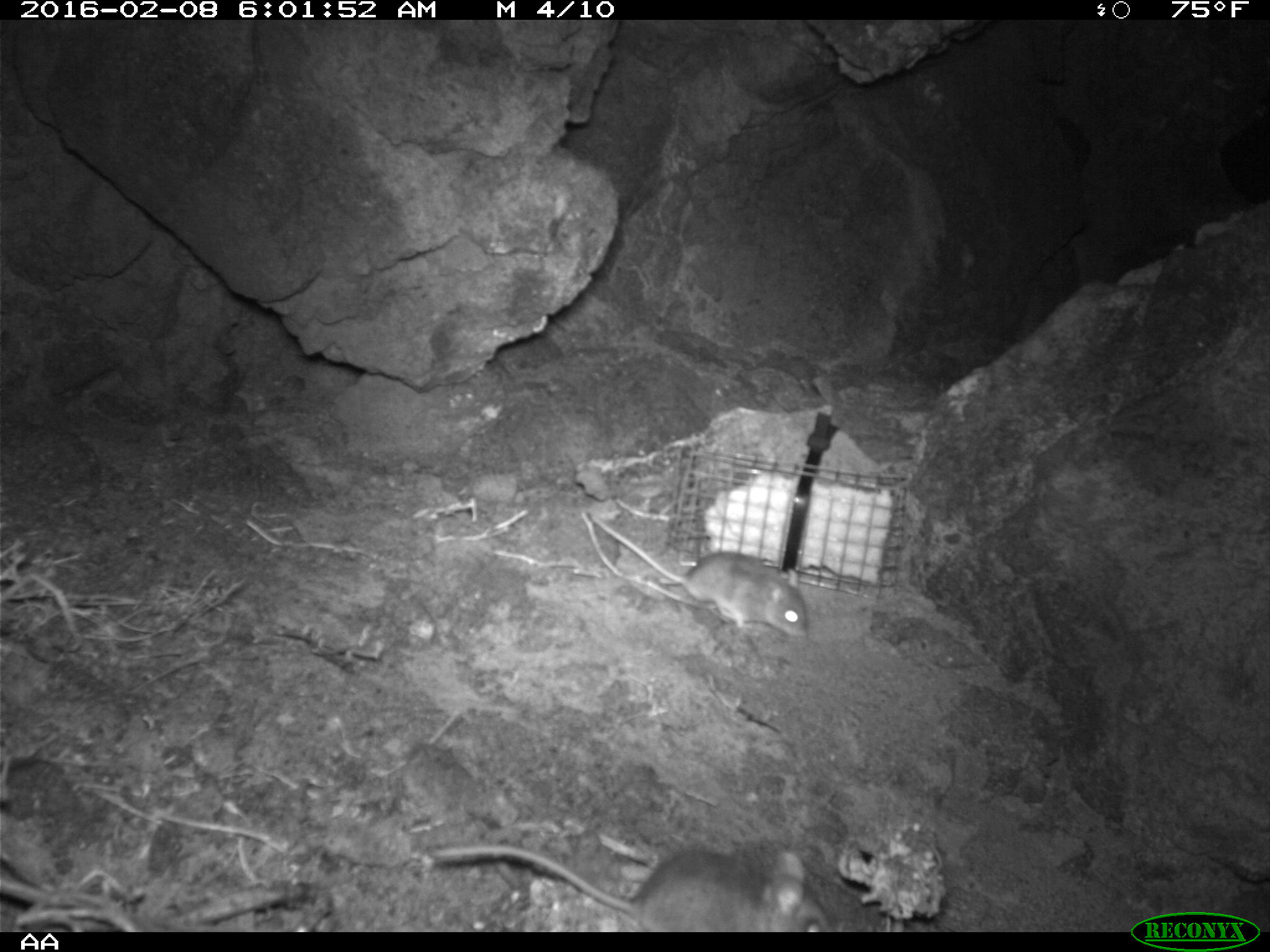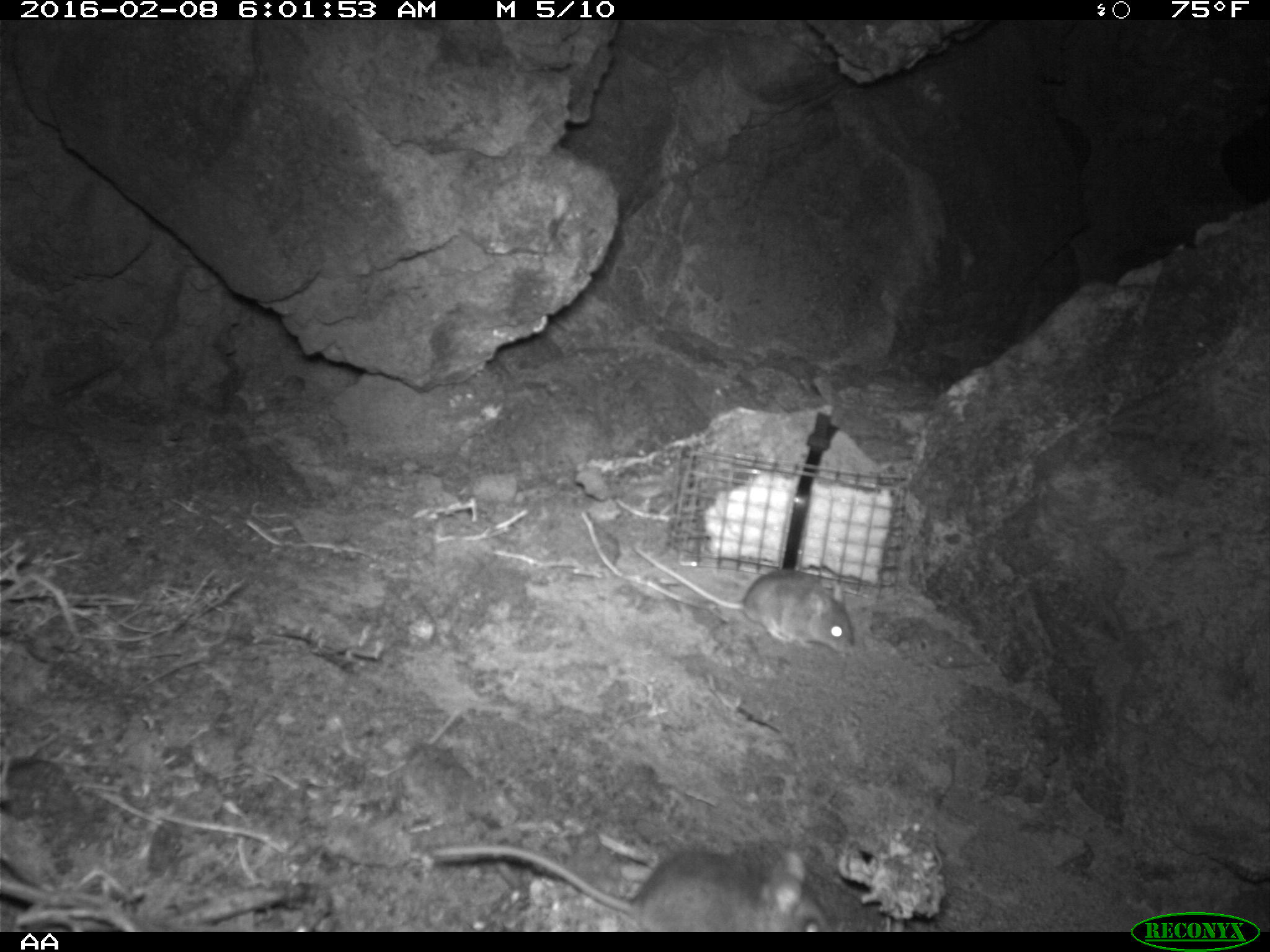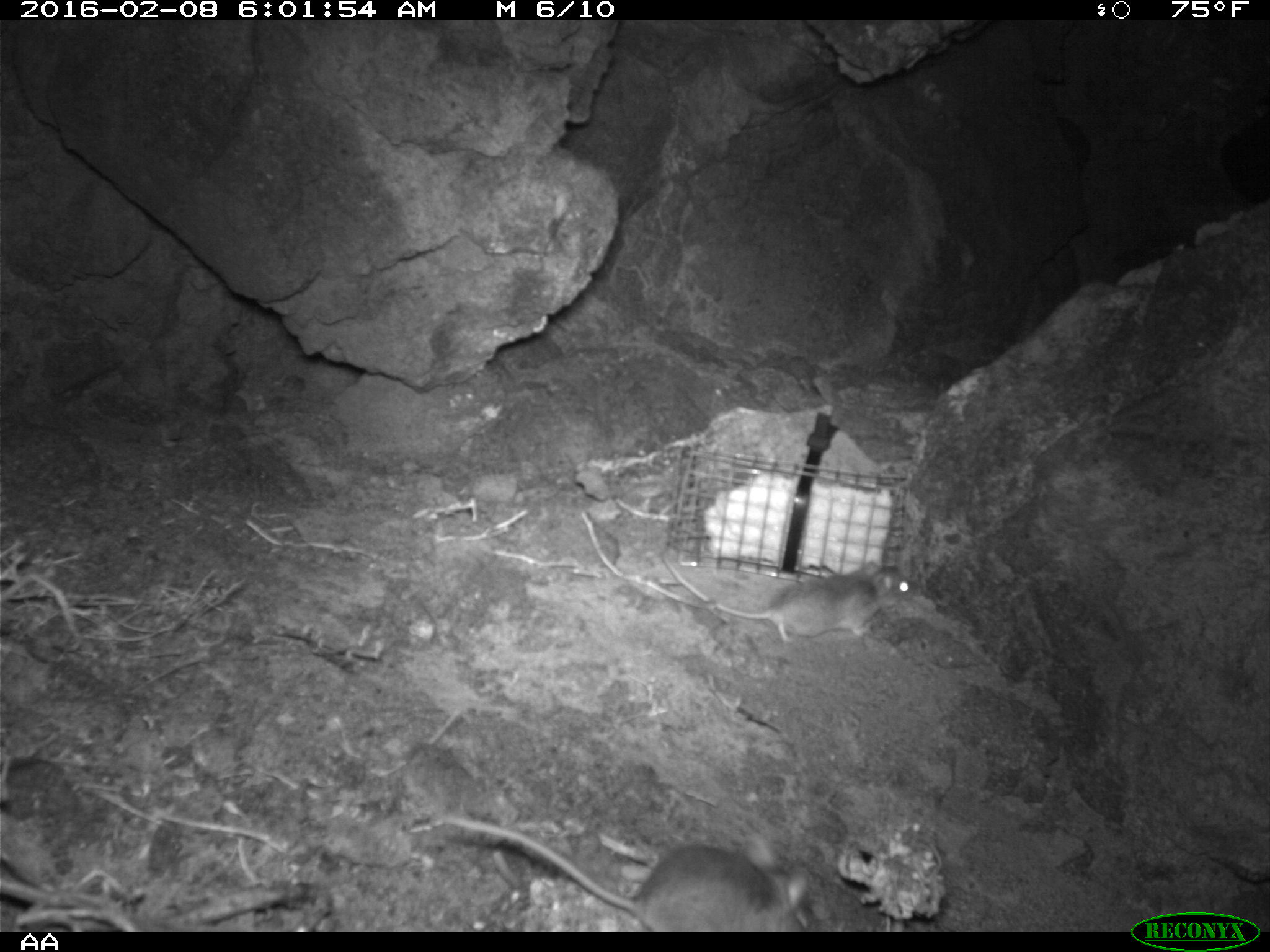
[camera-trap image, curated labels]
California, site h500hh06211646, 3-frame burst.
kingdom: Animalia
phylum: Chordata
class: Mammalia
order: Rodentia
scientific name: Rodentia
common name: rodent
Rodent (Rodentia).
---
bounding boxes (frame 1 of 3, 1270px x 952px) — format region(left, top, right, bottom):
rodent: region(431, 844, 835, 930); region(590, 514, 812, 640)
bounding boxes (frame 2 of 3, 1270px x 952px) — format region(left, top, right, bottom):
rodent: region(429, 842, 833, 932); region(631, 543, 854, 654)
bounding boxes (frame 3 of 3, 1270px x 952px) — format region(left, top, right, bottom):
rodent: region(426, 813, 814, 928); region(655, 552, 911, 648)